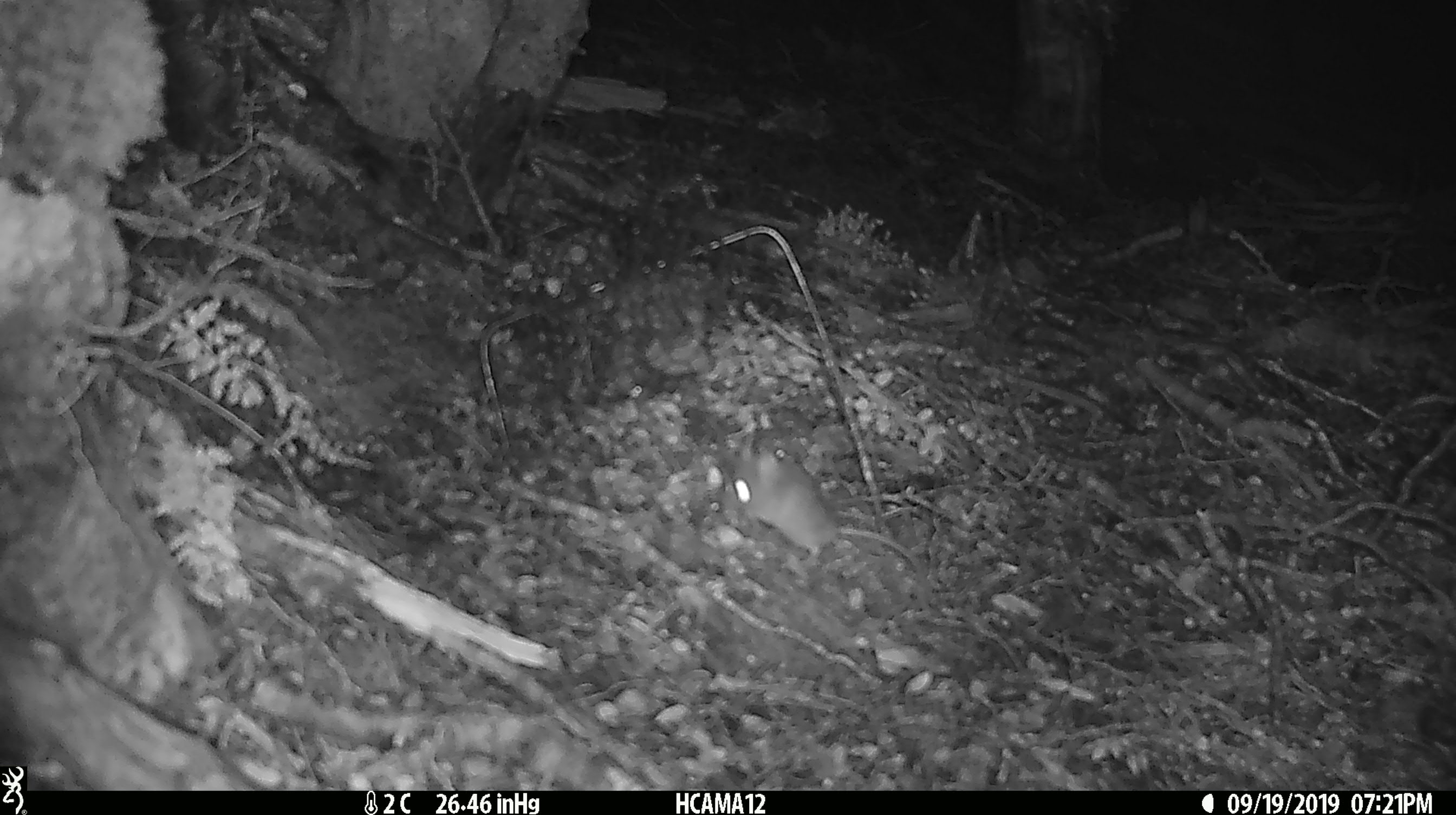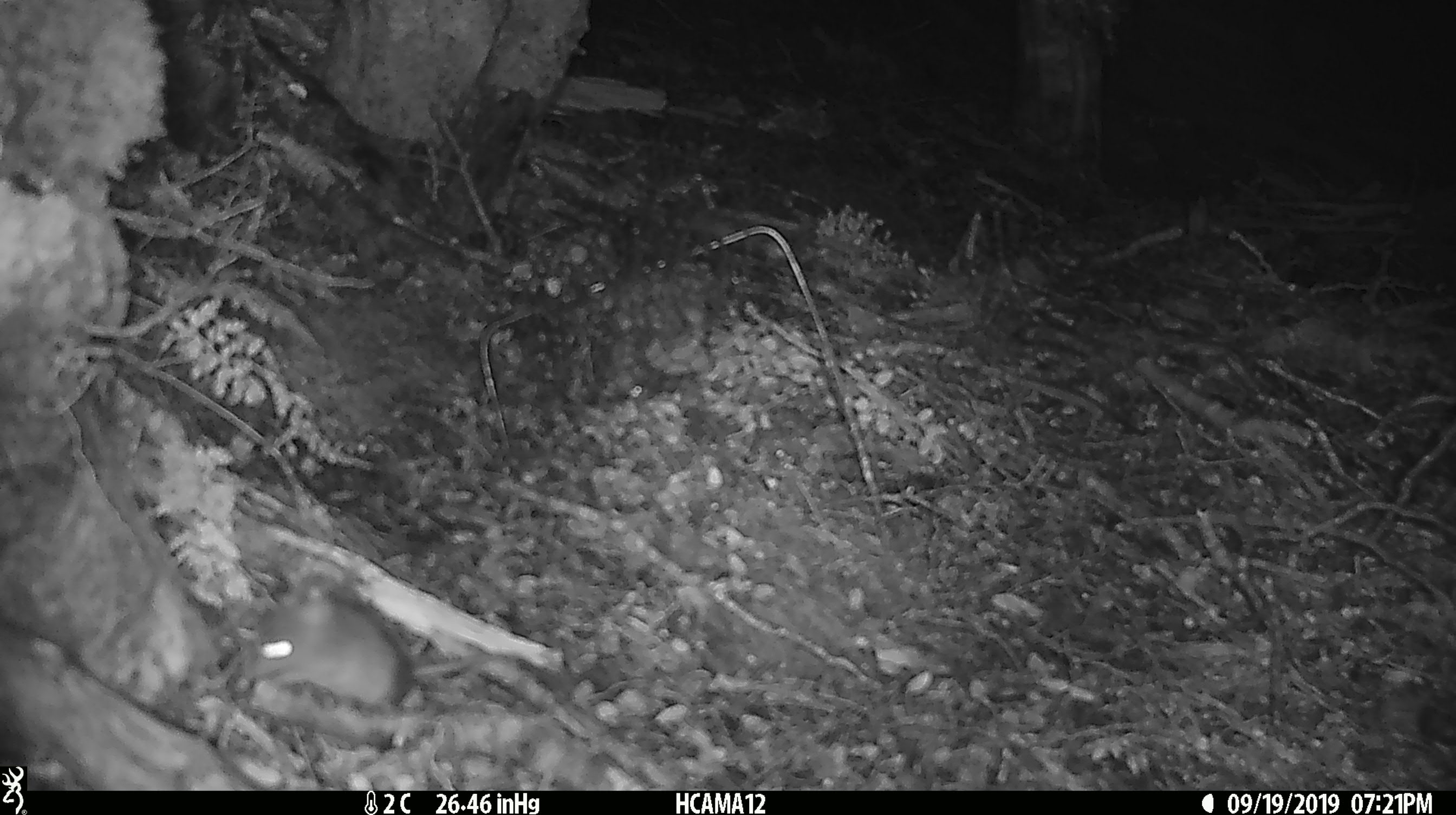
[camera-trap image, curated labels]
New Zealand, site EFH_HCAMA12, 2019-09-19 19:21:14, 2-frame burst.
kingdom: Animalia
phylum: Chordata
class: Mammalia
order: Rodentia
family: Muridae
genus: Mus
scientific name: Mus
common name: mouse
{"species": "mouse (Mus)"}